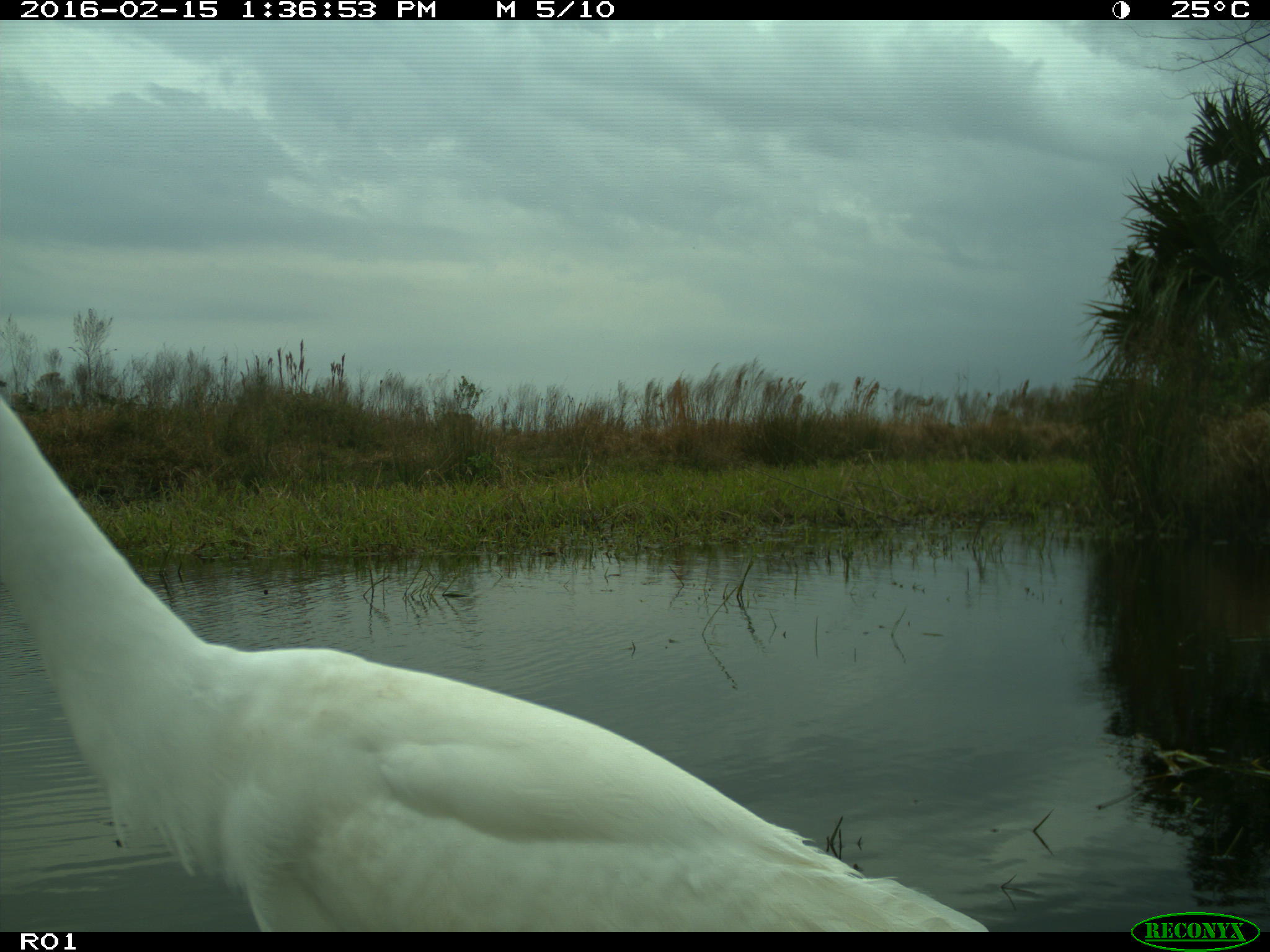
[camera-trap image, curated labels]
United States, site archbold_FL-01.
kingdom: Animalia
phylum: Chordata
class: Aves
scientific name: Aves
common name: birds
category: unidentified bird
Unidentified bird (birds) (Aves).